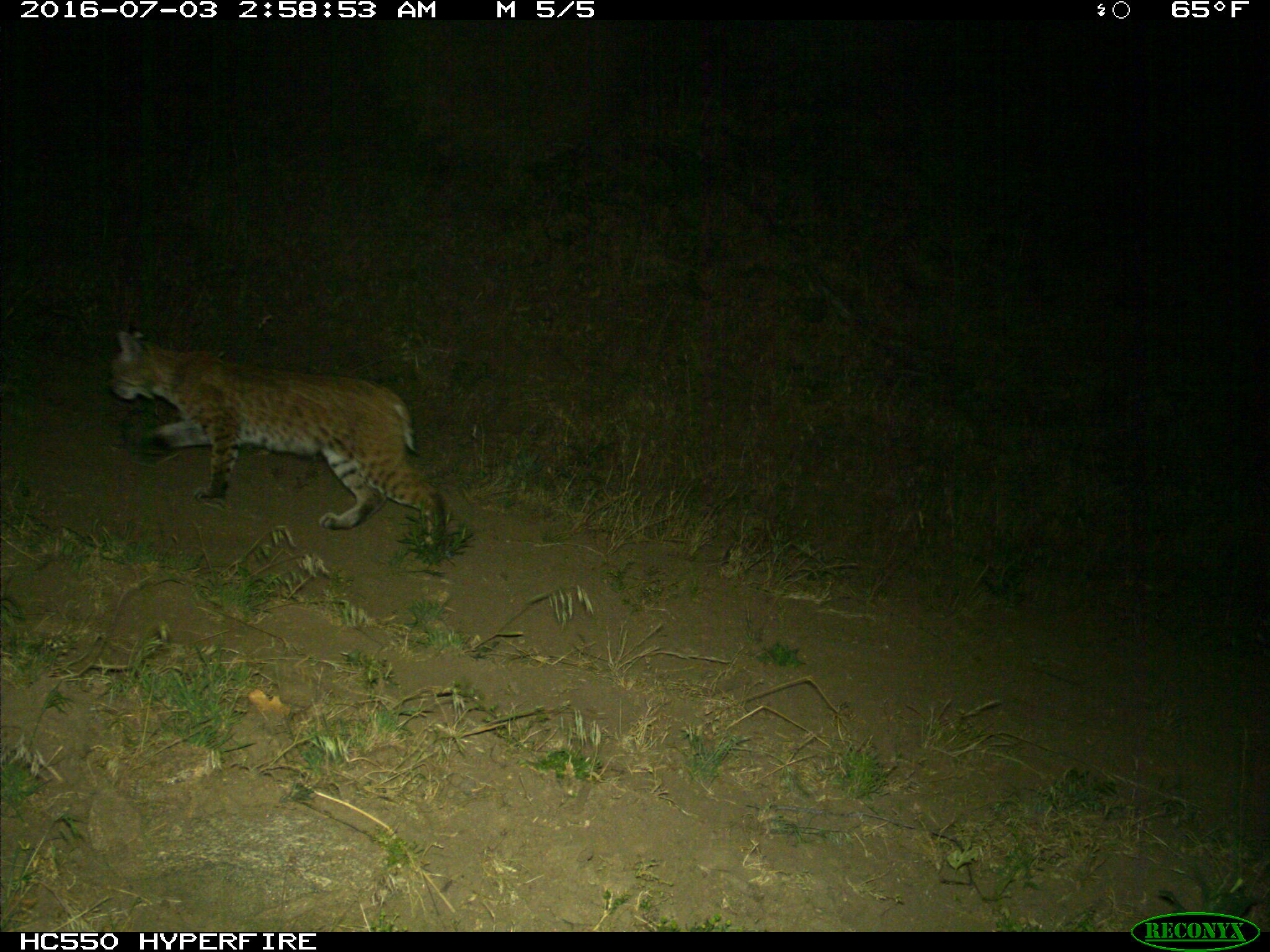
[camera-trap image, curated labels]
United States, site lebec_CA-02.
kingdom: Animalia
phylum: Chordata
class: Mammalia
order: Carnivora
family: Felidae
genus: Lynx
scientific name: Lynx rufus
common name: bobcat